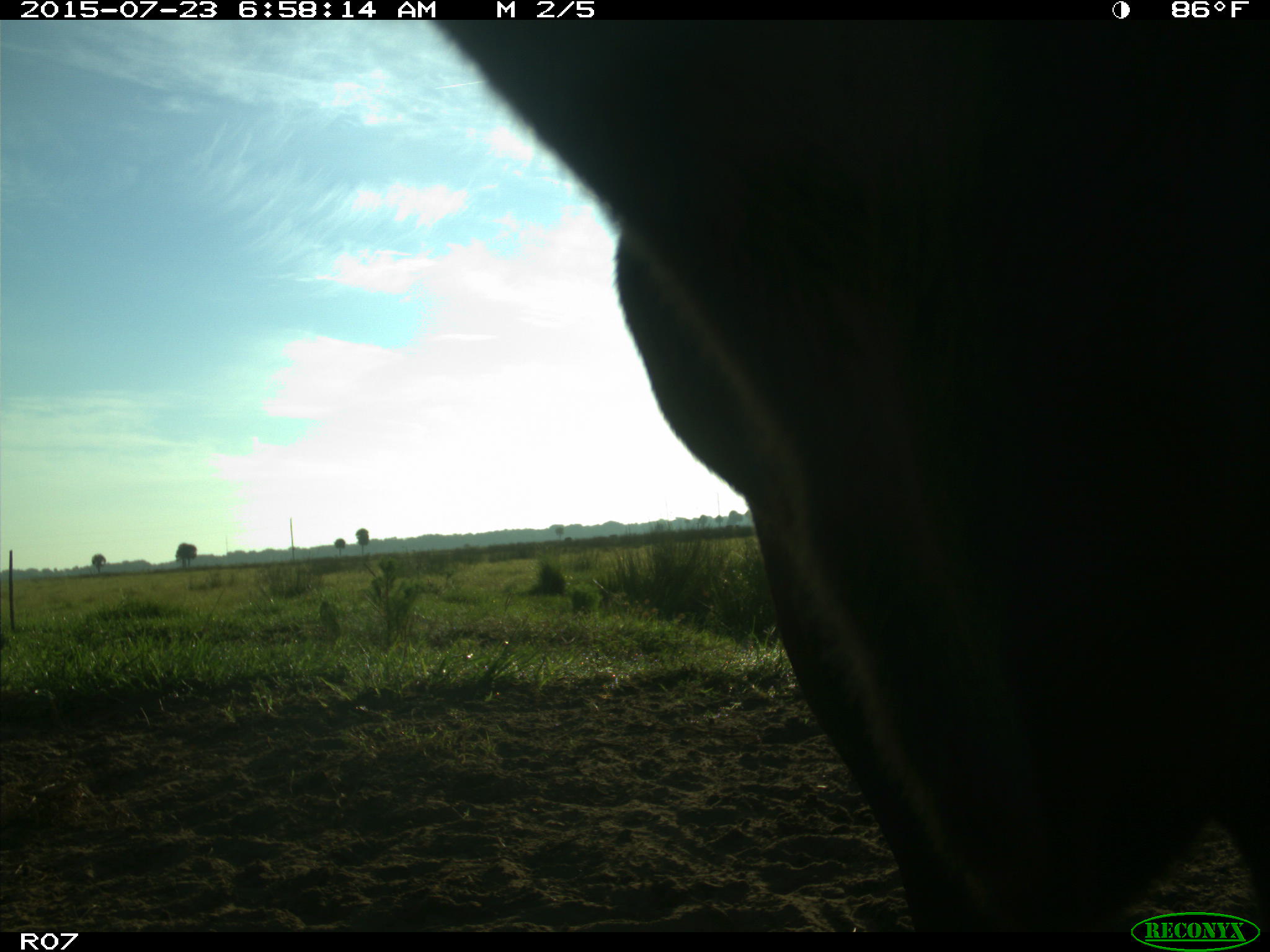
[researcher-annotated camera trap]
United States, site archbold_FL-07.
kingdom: Animalia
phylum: Chordata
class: Mammalia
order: Artiodactyla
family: Bovidae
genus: Bos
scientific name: Bos taurus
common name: domestic cow